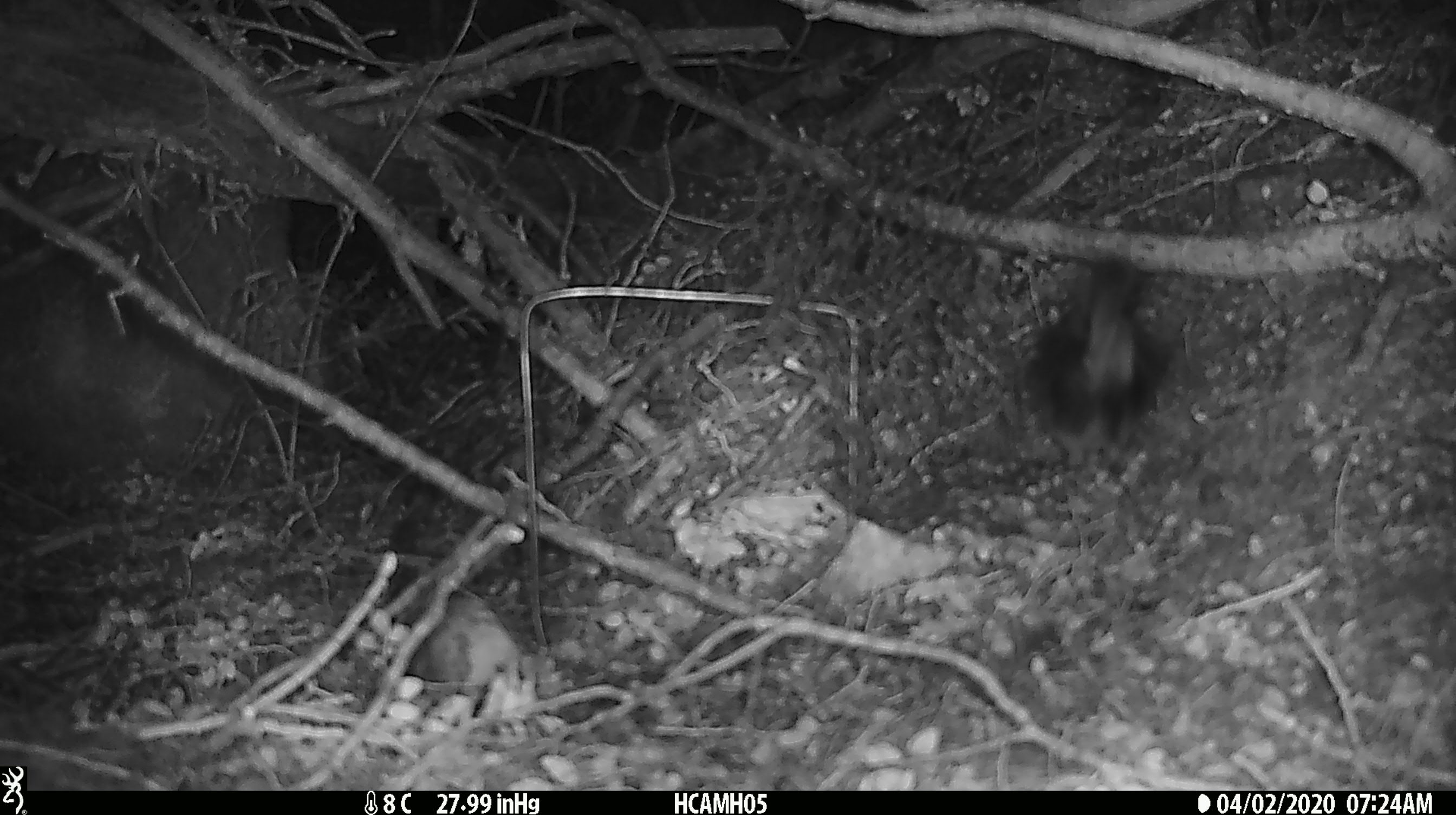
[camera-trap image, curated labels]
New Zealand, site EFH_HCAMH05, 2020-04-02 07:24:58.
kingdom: Animalia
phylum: Chordata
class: Aves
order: Passeriformes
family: Petroicidae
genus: Petroica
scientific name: Petroica australis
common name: new zealand robin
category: robin